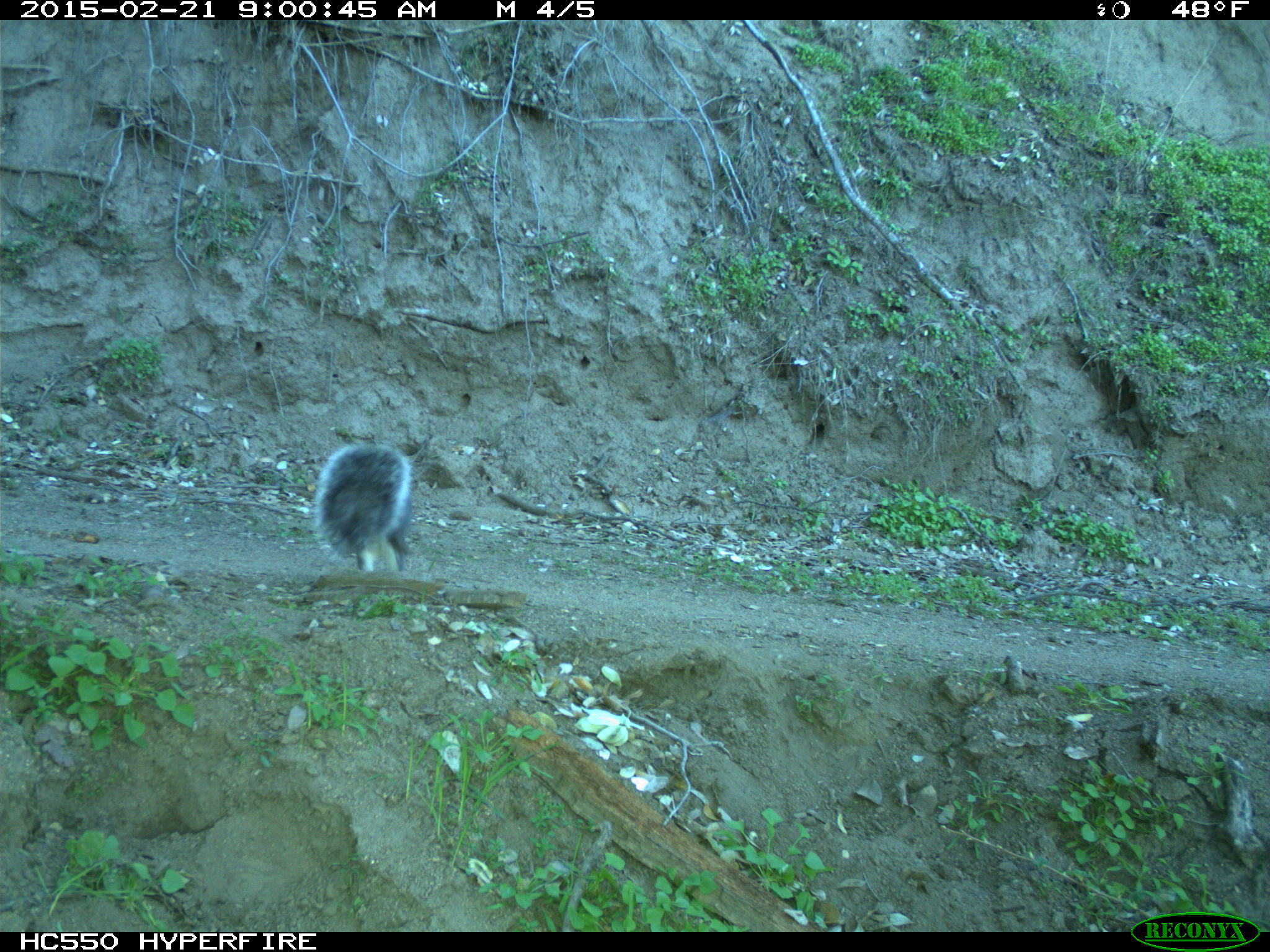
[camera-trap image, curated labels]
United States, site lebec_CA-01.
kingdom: Animalia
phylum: Chordata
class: Mammalia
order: Rodentia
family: Sciuridae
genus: Sciurus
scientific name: Sciurus carolinensis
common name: eastern gray squirrel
Sciurus carolinensis (eastern gray squirrel).